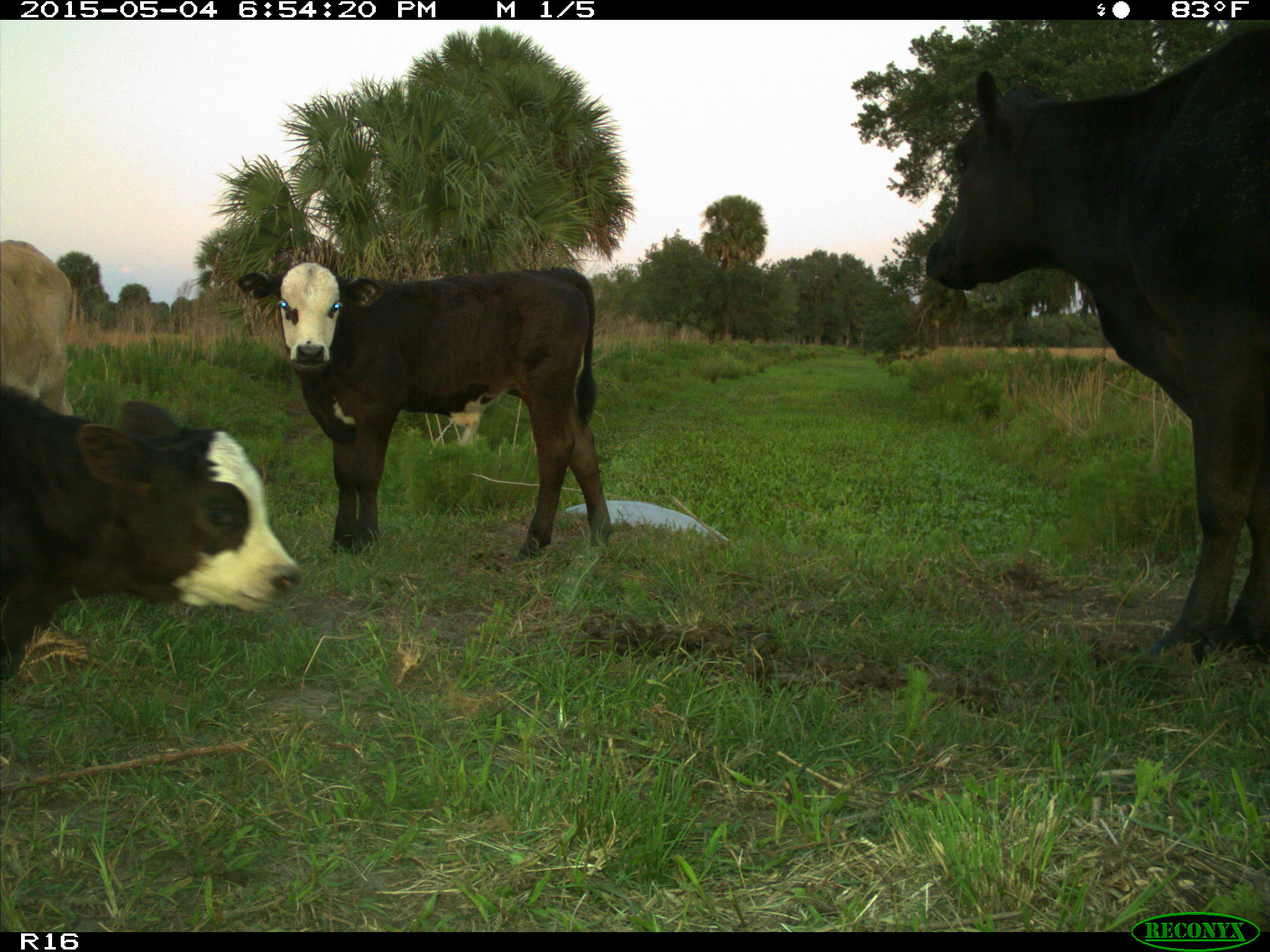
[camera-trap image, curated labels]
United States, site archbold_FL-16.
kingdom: Animalia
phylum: Chordata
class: Mammalia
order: Artiodactyla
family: Bovidae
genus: Bos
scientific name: Bos taurus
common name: domestic cow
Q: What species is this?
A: Bos taurus (domestic cow).